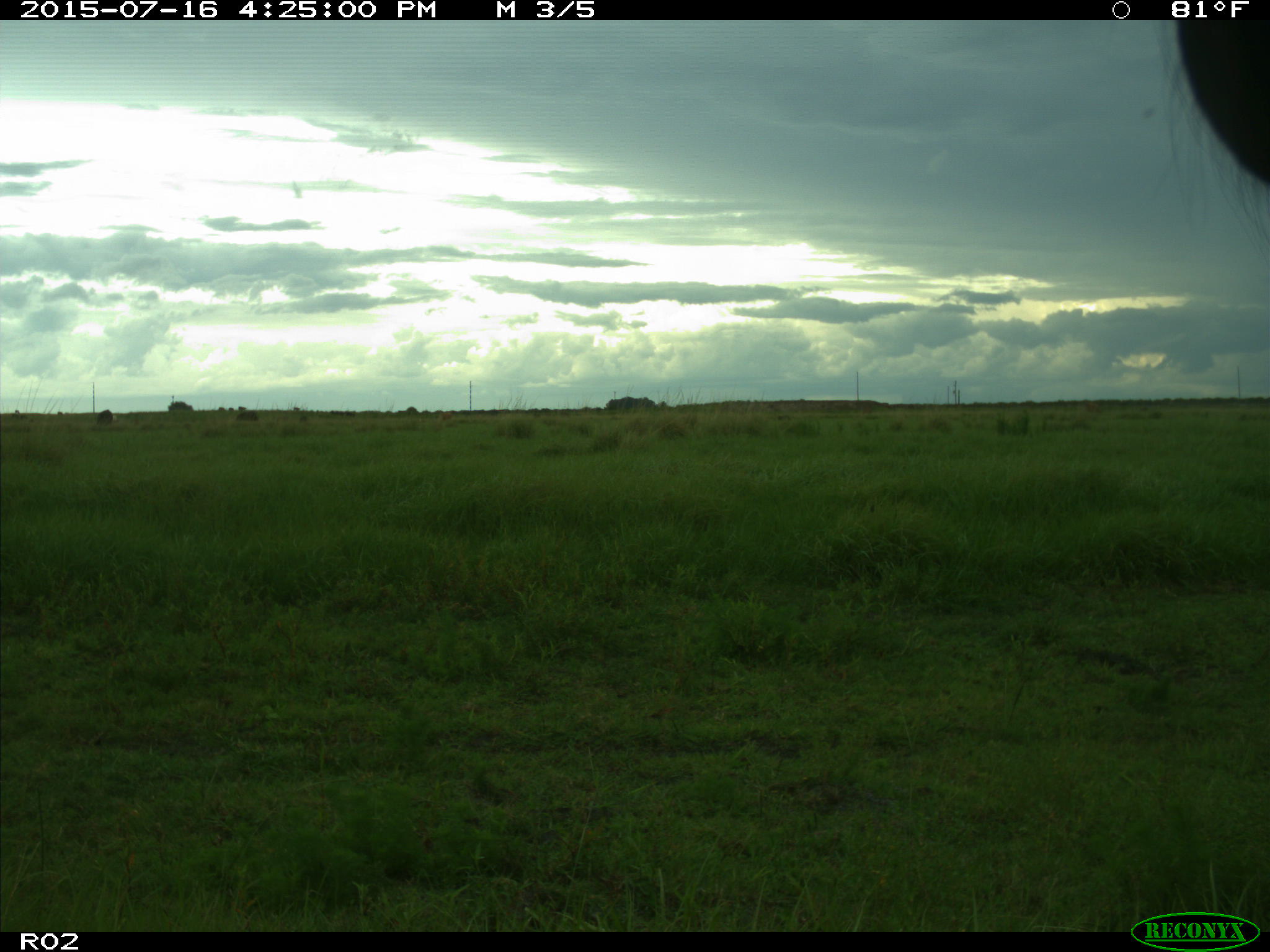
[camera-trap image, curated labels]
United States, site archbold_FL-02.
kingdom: Animalia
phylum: Chordata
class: Mammalia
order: Artiodactyla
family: Bovidae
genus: Bos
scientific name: Bos taurus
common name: domestic cow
Bos taurus (domestic cow).